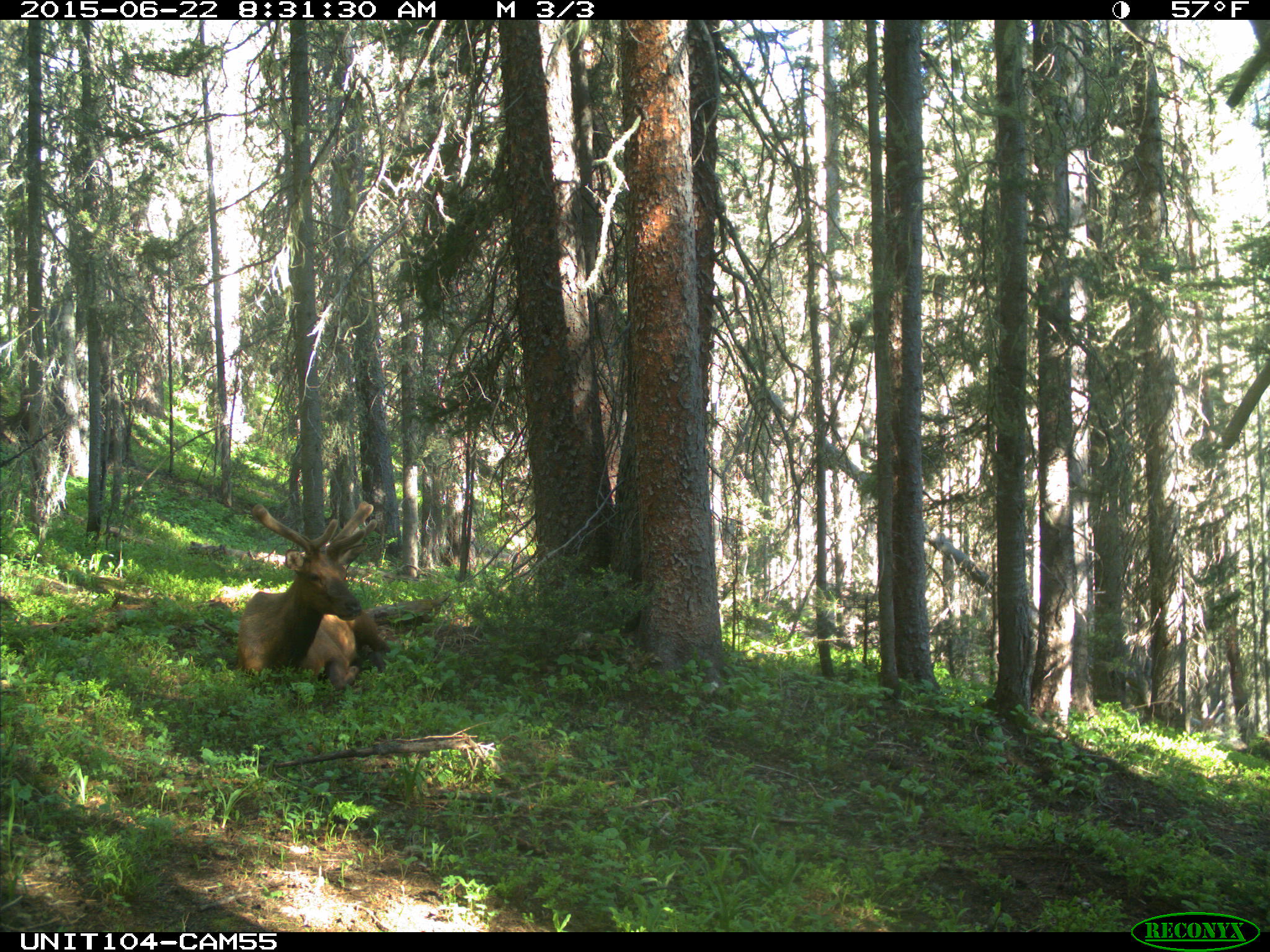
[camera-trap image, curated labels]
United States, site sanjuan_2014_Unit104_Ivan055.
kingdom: Animalia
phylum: Chordata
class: Mammalia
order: Artiodactyla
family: Cervidae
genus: Cervus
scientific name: Cervus elaphus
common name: red deer